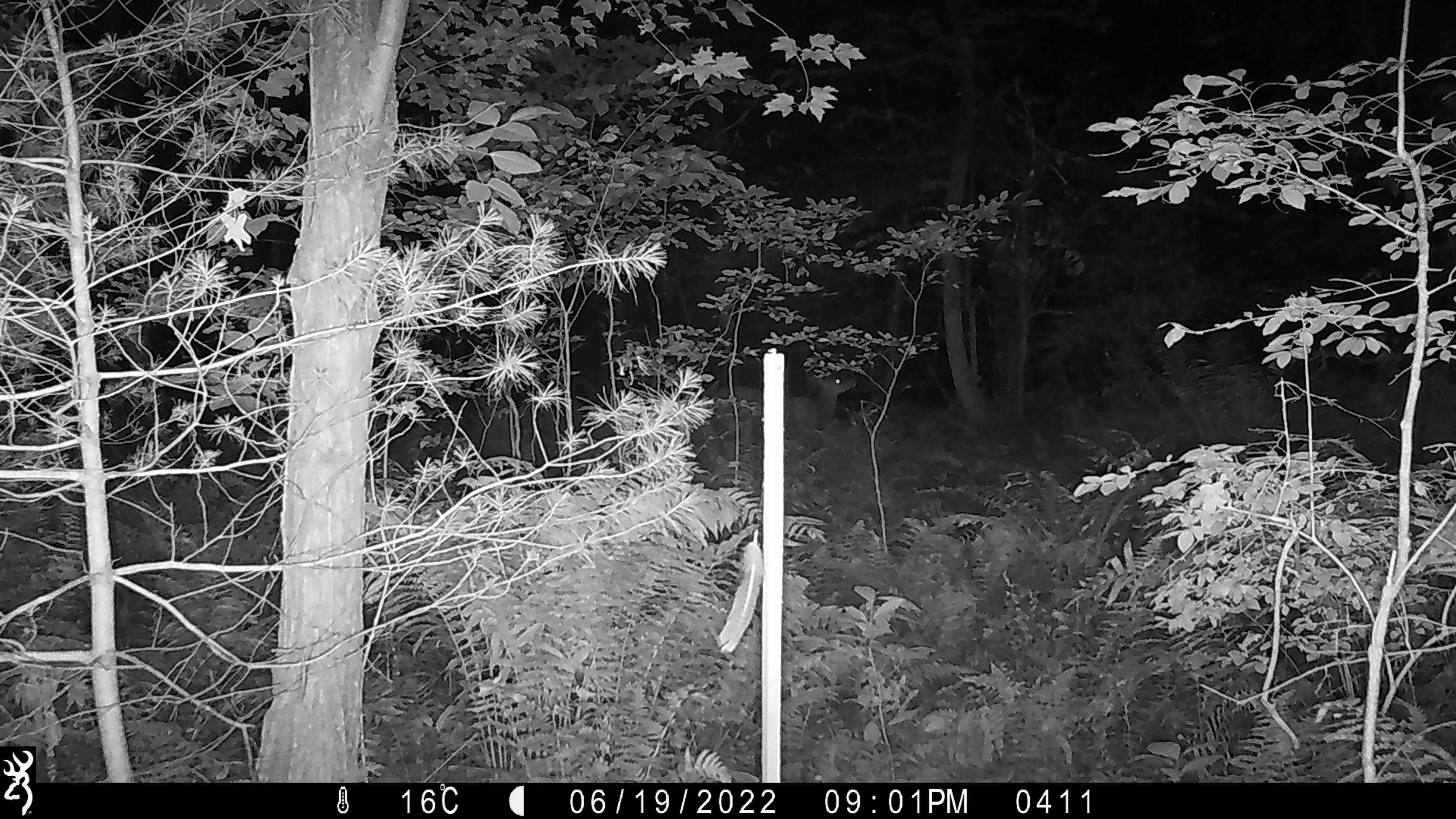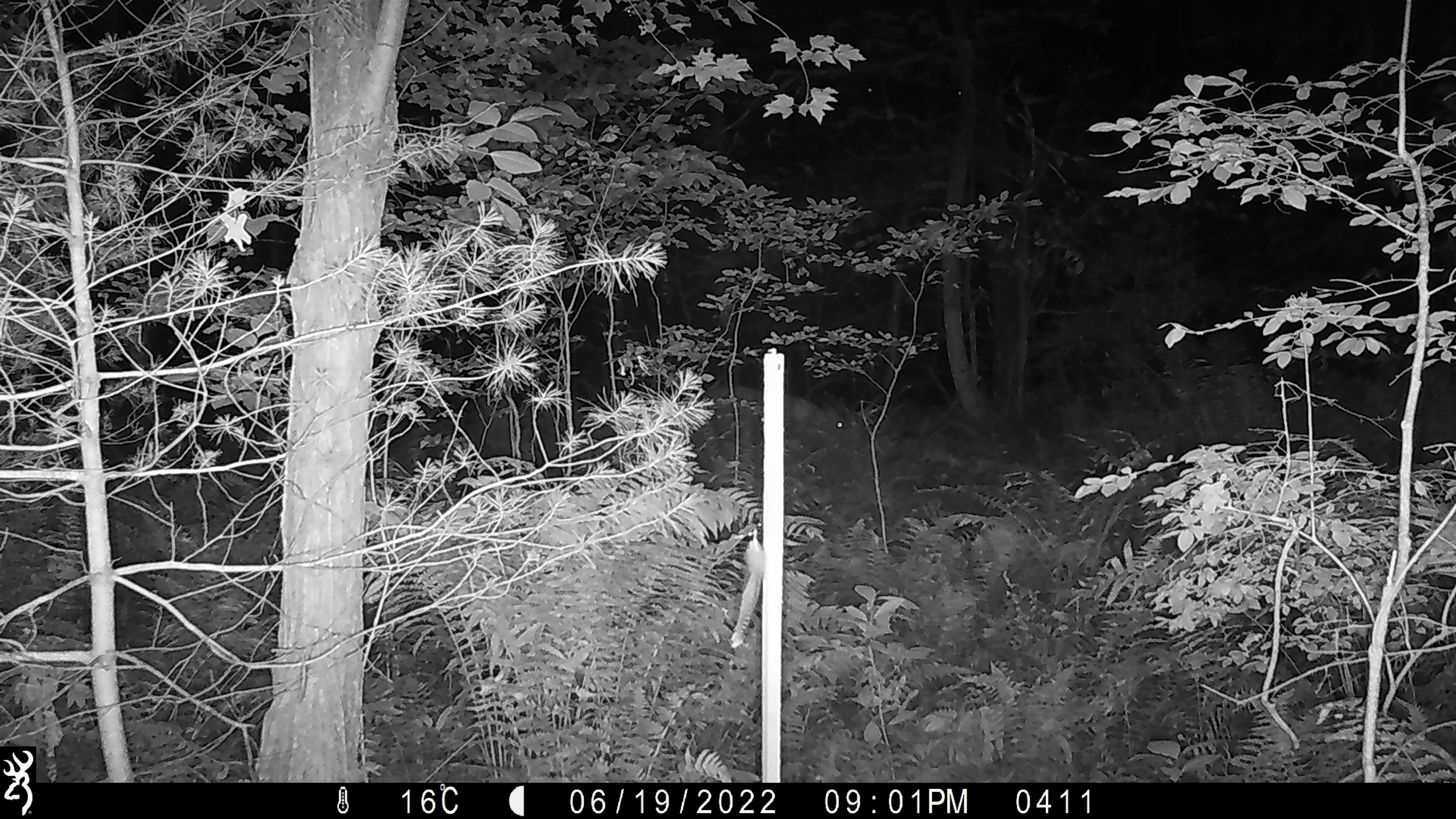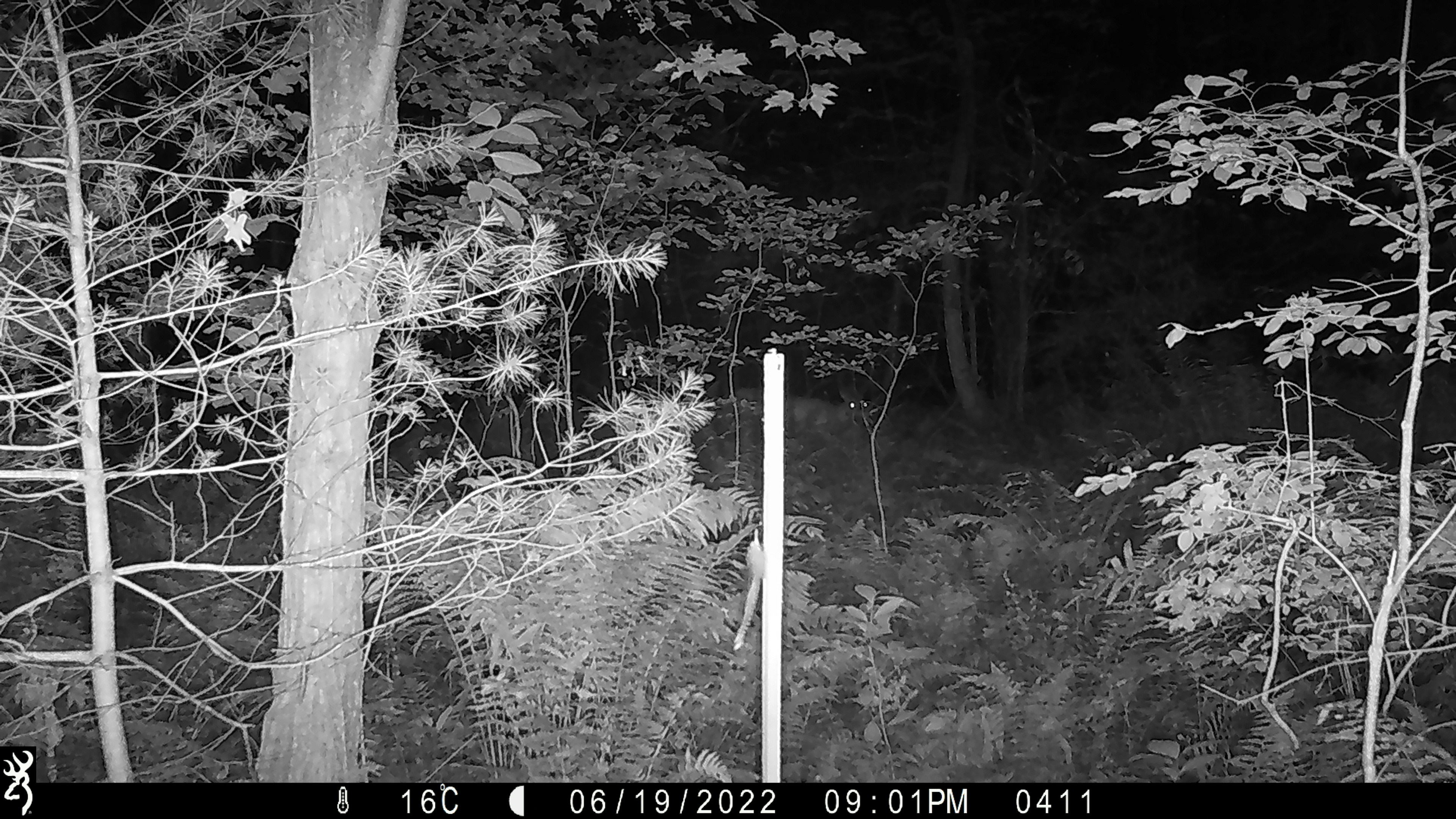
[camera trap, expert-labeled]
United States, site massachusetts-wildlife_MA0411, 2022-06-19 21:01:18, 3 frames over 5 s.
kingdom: Animalia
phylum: Chordata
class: Mammalia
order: Artiodactyla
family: Cervidae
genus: Odocoileus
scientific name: Odocoileus virginianus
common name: white-tailed deer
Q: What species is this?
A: White-tailed deer (Odocoileus virginianus).